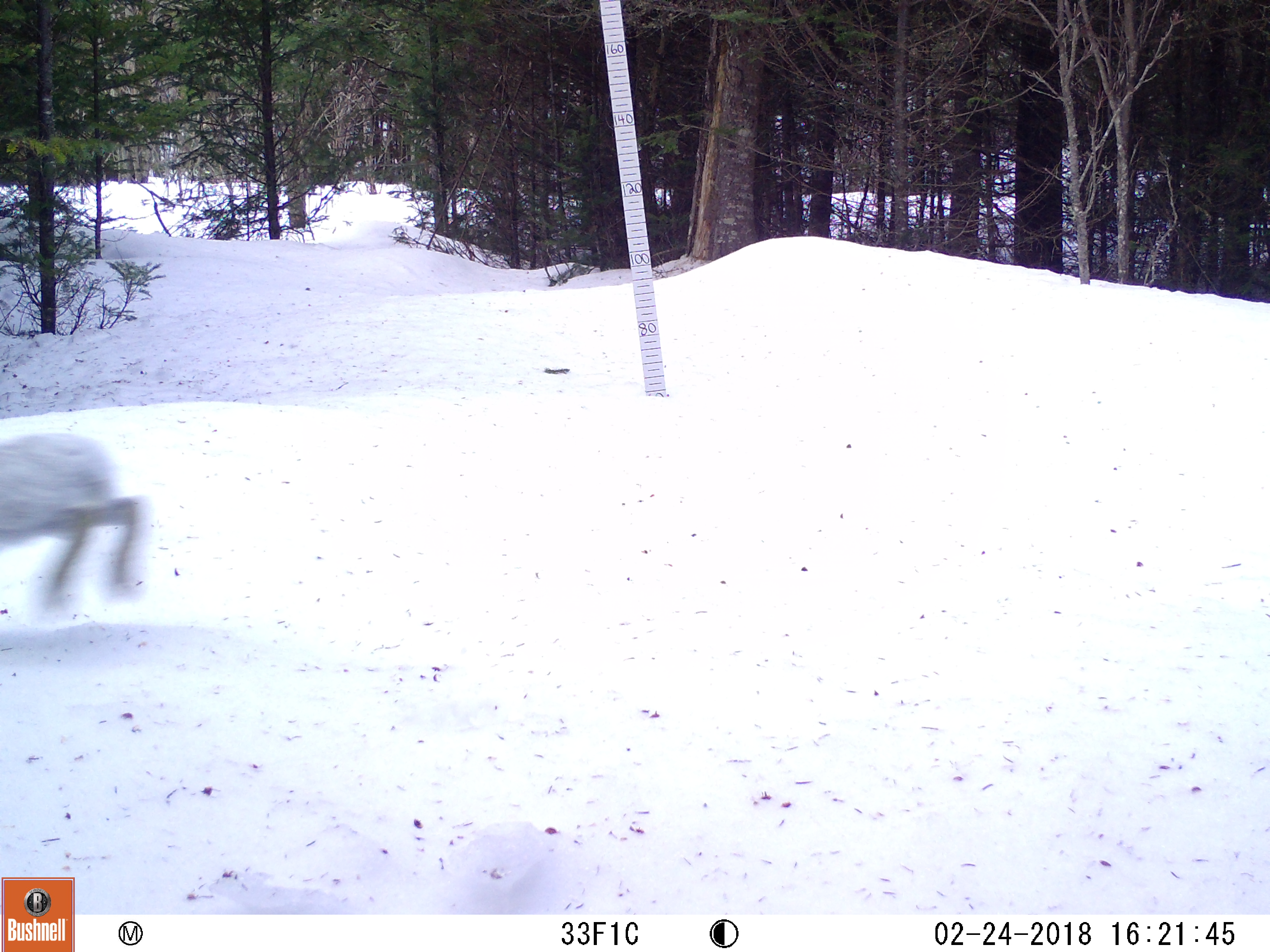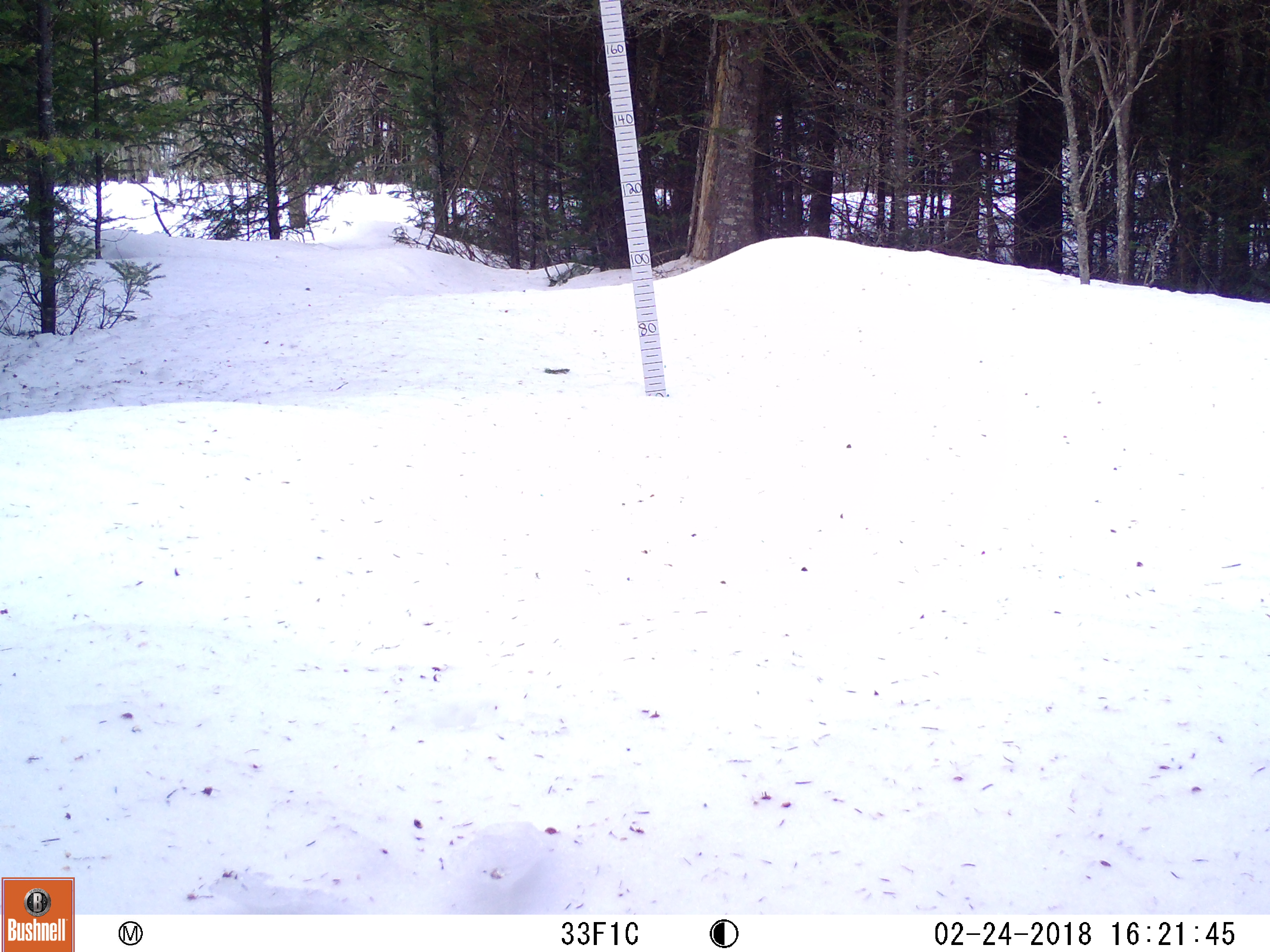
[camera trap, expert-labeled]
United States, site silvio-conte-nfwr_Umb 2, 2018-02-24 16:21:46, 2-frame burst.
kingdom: Animalia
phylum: Chordata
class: Mammalia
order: Lagomorpha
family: Leporidae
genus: Lepus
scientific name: Lepus americanus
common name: snowshoe hare